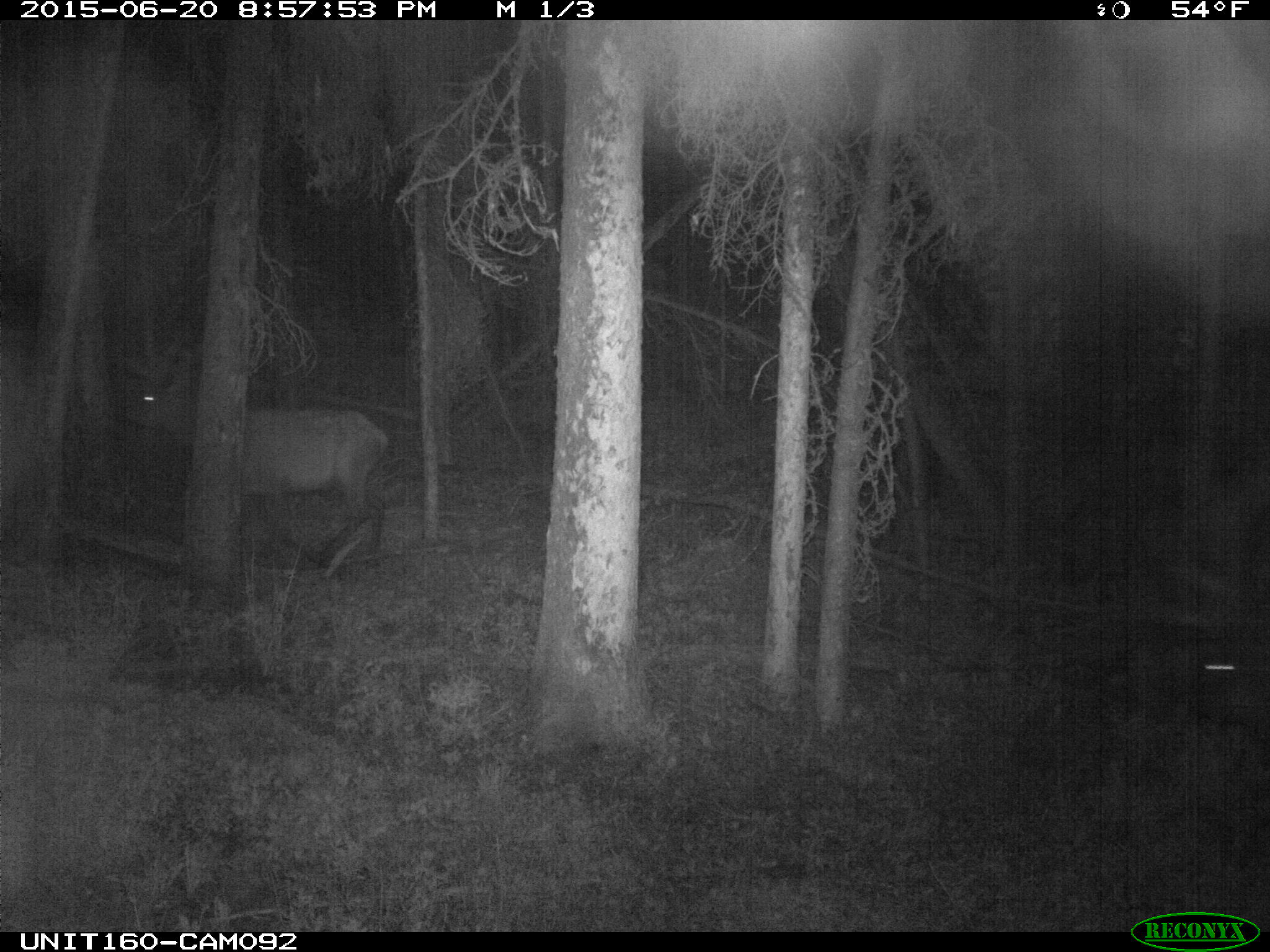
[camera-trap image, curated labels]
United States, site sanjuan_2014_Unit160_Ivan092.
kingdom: Animalia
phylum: Chordata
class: Mammalia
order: Artiodactyla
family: Cervidae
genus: Cervus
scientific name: Cervus elaphus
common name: red deer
Cervus elaphus (red deer).